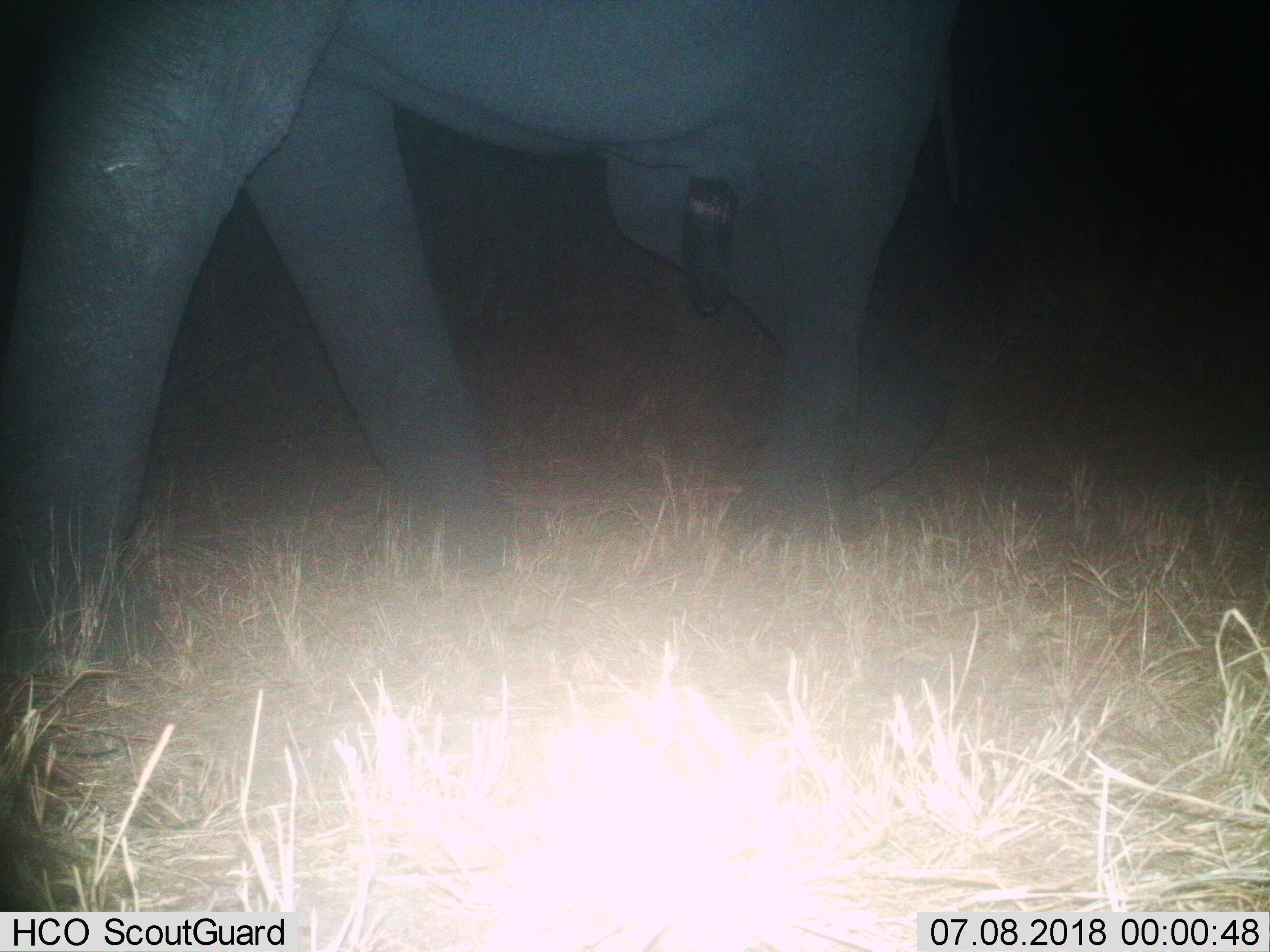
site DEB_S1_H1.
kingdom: Animalia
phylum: Chordata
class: Mammalia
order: Proboscidea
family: Elephantidae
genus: Loxodonta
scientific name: Loxodonta africana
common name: african bush elephant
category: elephant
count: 1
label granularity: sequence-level